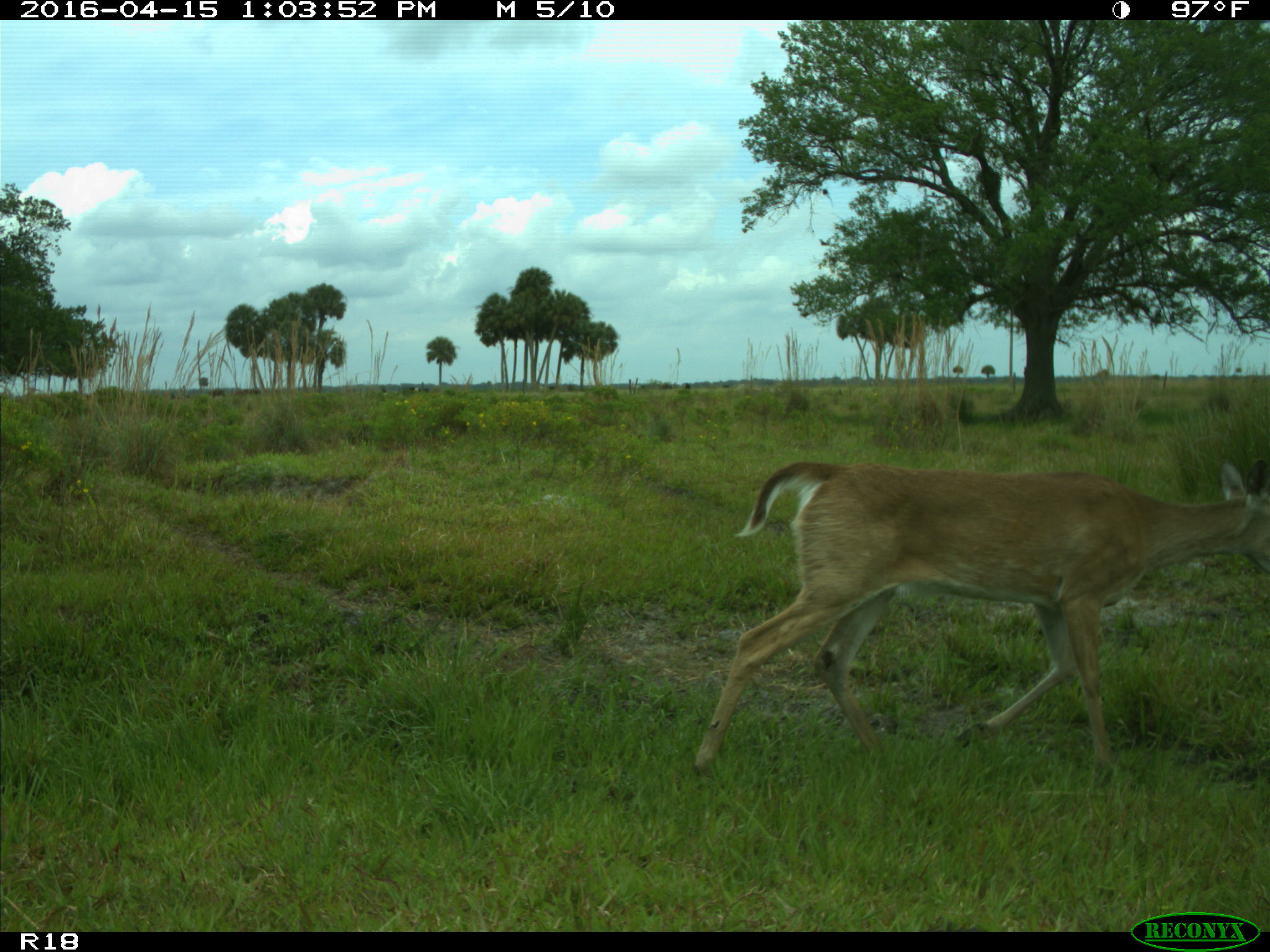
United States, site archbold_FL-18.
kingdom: Animalia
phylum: Chordata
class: Mammalia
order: Artiodactyla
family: Bovidae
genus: Bos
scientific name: Bos taurus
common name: domestic cow